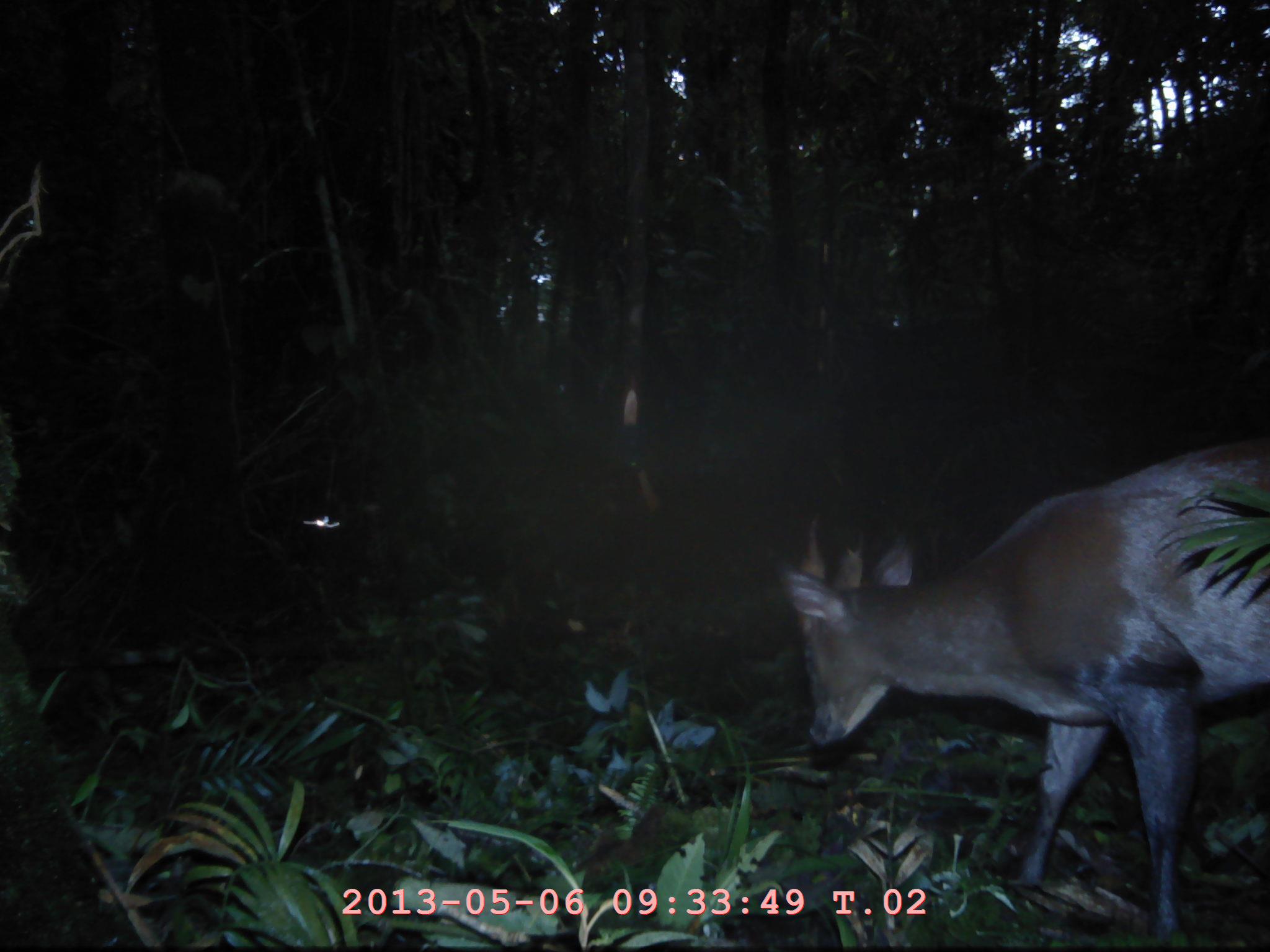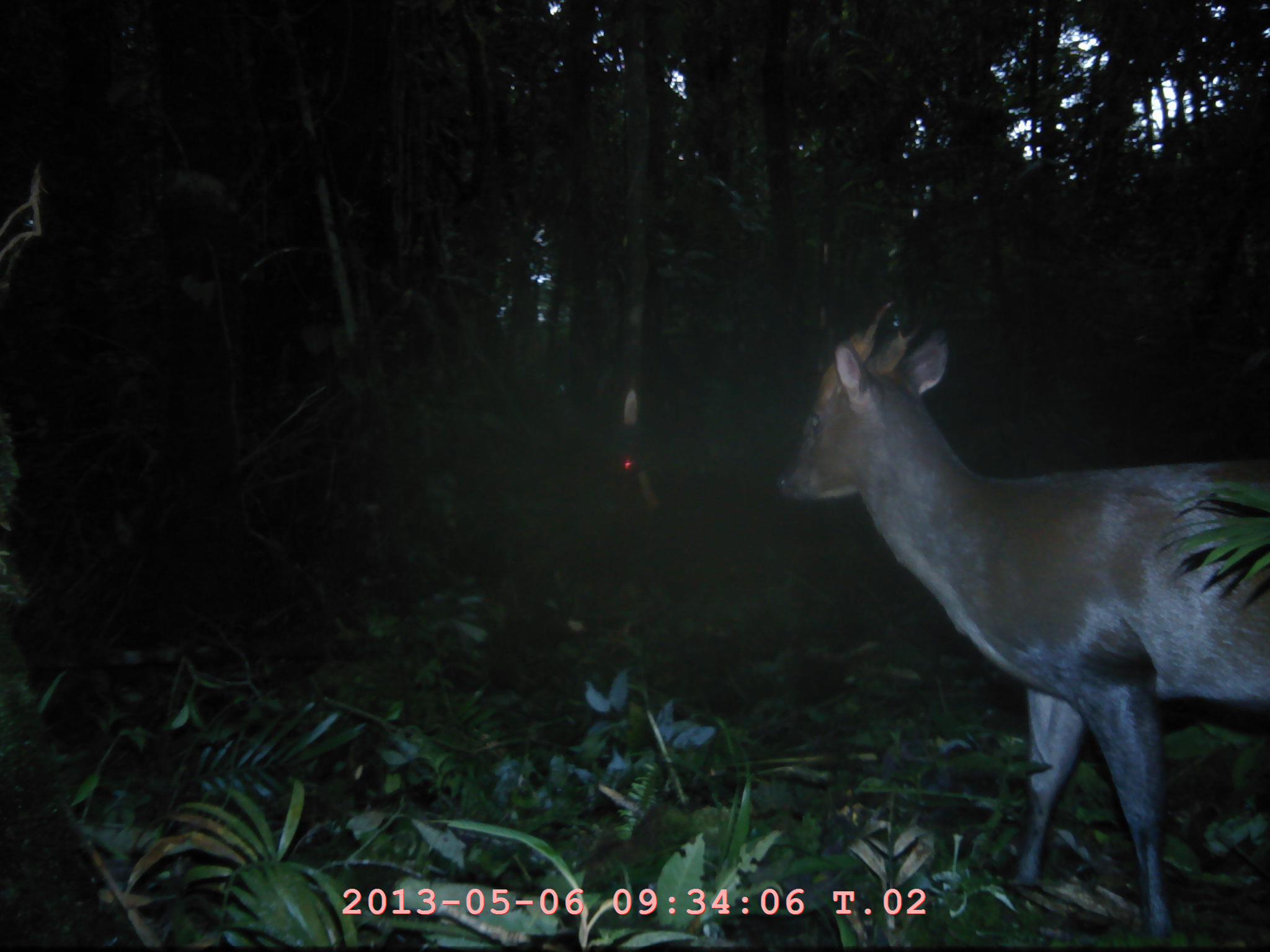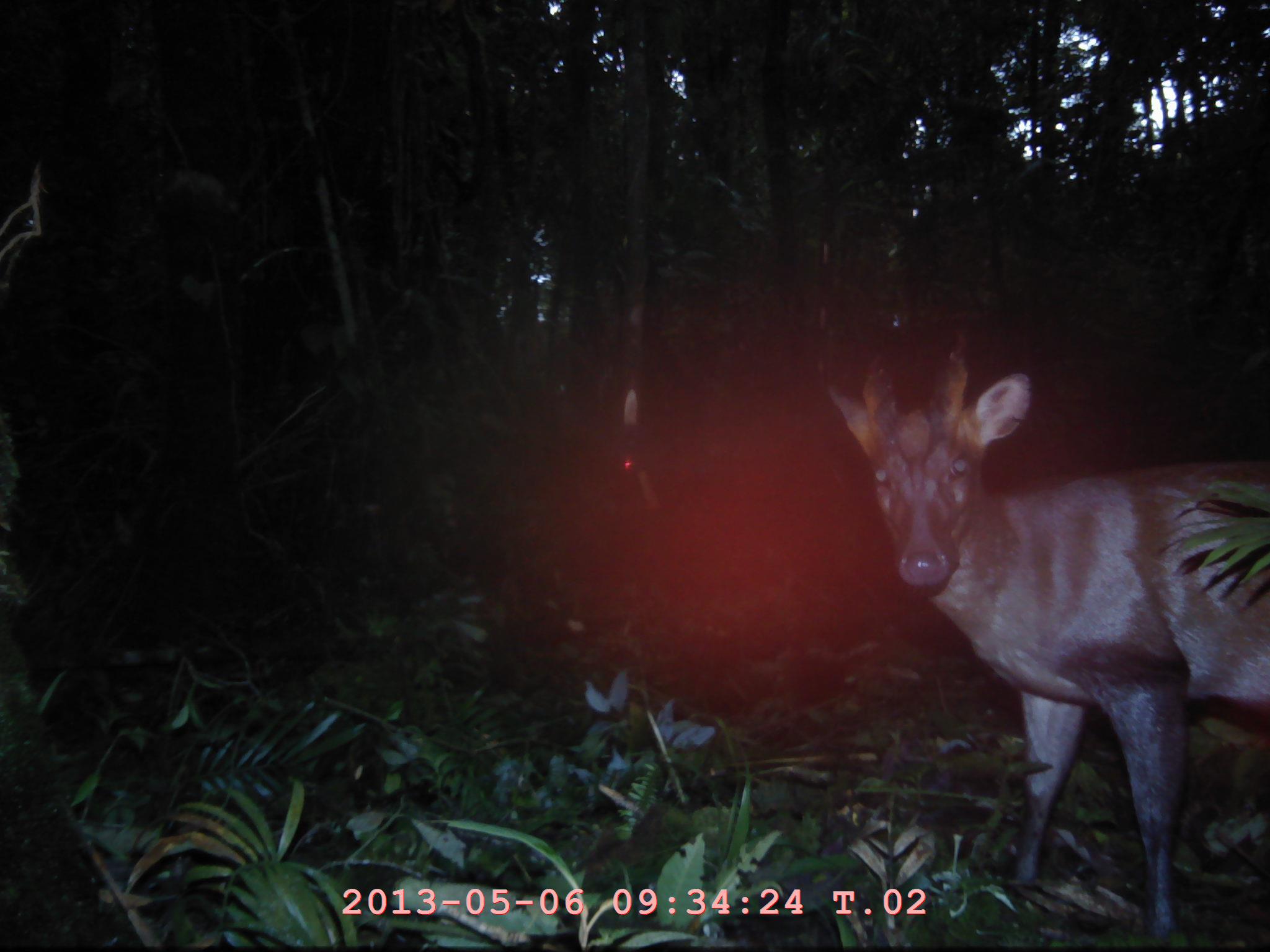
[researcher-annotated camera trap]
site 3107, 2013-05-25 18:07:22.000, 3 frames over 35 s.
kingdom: Animalia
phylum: Chordata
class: Mammalia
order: Artiodactyla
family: Cervidae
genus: Muntiacus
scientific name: Muntiacus muntjak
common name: southern red muntjac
Muntiacus muntjak (southern red muntjac), count 1.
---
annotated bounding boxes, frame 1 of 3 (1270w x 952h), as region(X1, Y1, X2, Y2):
muntiacus muntjak: region(780, 434, 1270, 942)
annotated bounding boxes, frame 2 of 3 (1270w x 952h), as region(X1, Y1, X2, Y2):
muntiacus muntjak: region(773, 293, 1268, 936)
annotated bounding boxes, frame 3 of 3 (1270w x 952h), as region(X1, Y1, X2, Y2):
muntiacus muntjak: region(824, 333, 1270, 935)